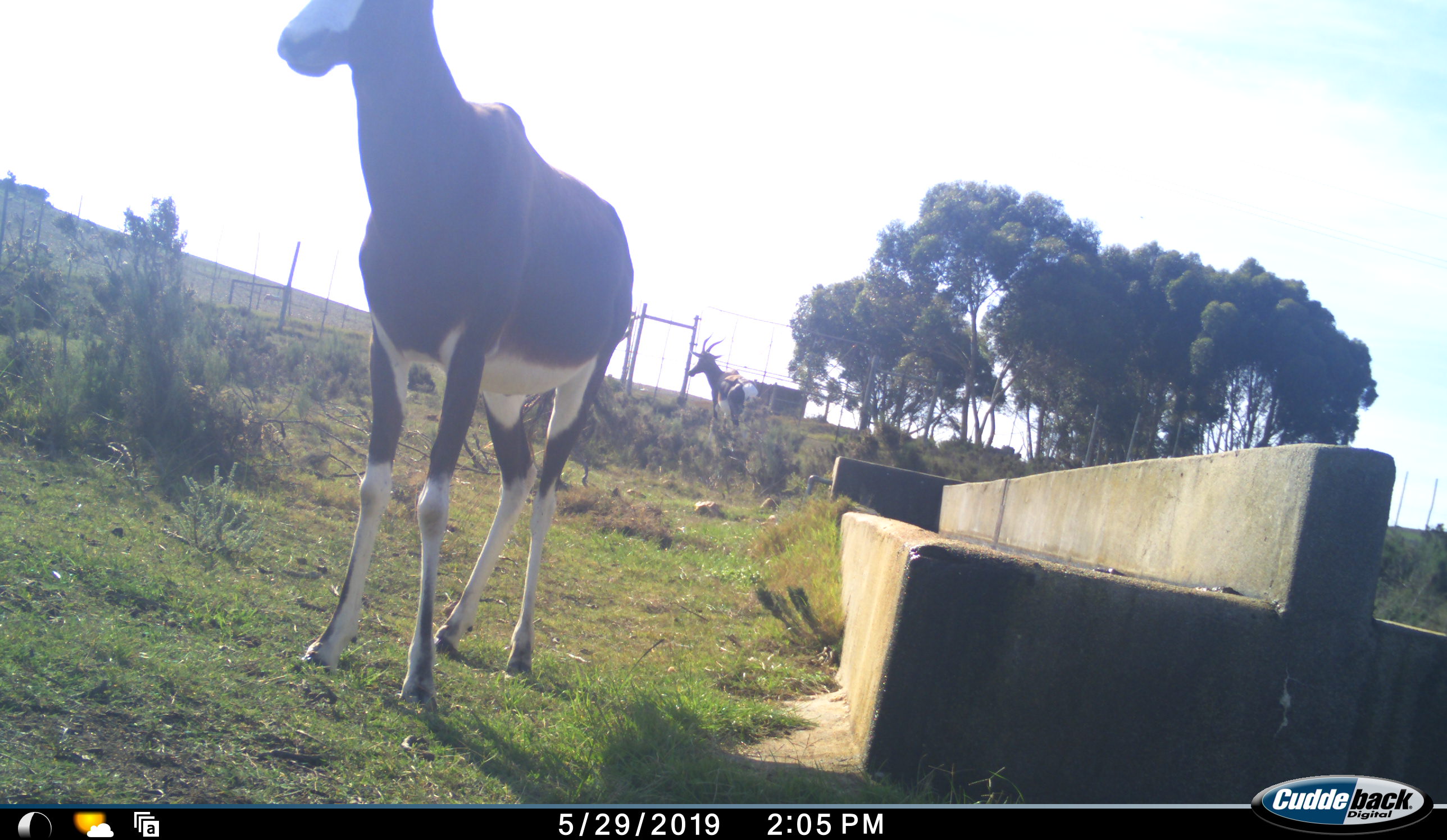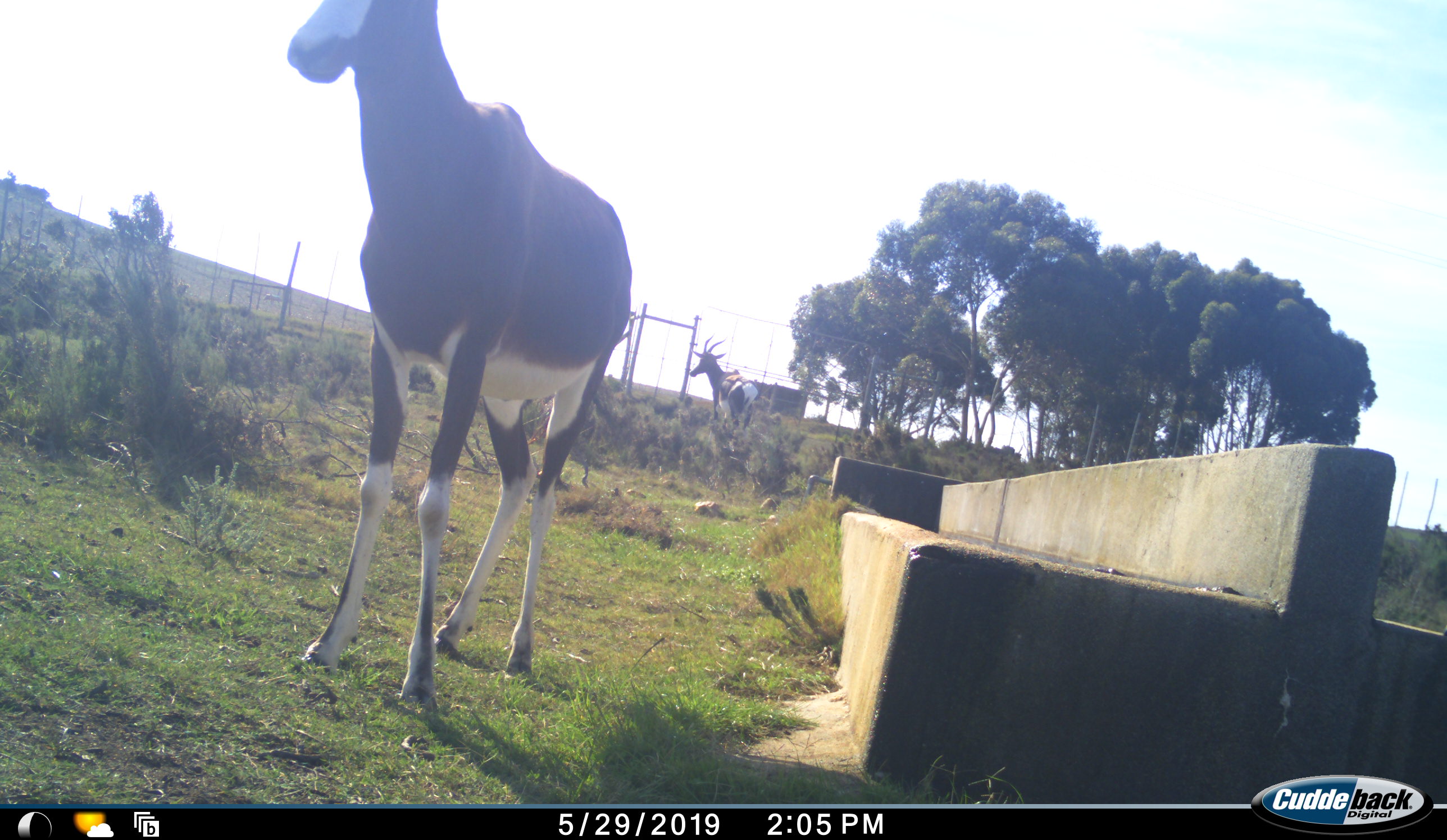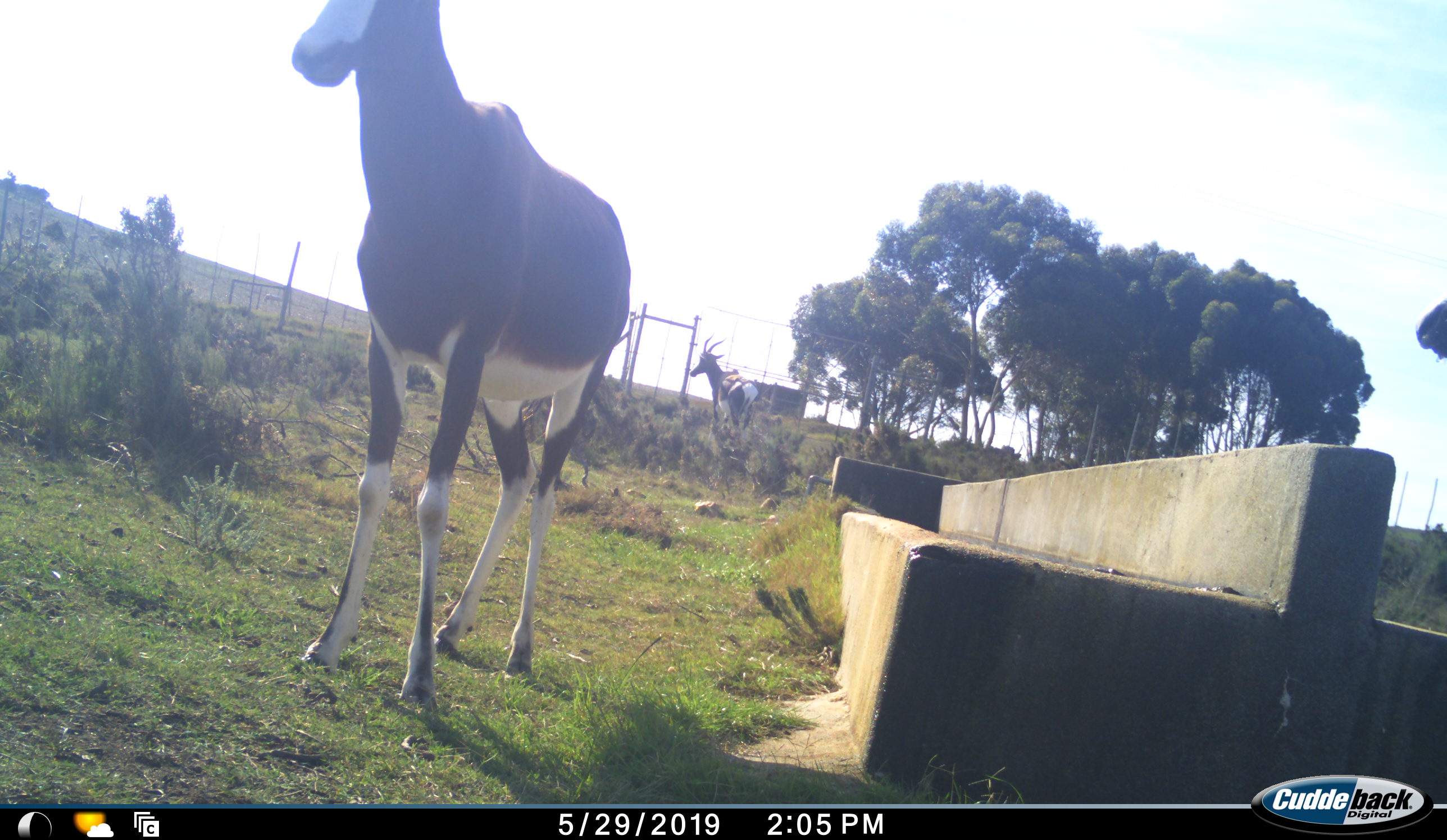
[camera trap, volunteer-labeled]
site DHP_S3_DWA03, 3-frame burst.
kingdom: Animalia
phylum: Chordata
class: Mammalia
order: Artiodactyla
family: Bovidae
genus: Damaliscus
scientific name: Damaliscus pygargus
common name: bontebok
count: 3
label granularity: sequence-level